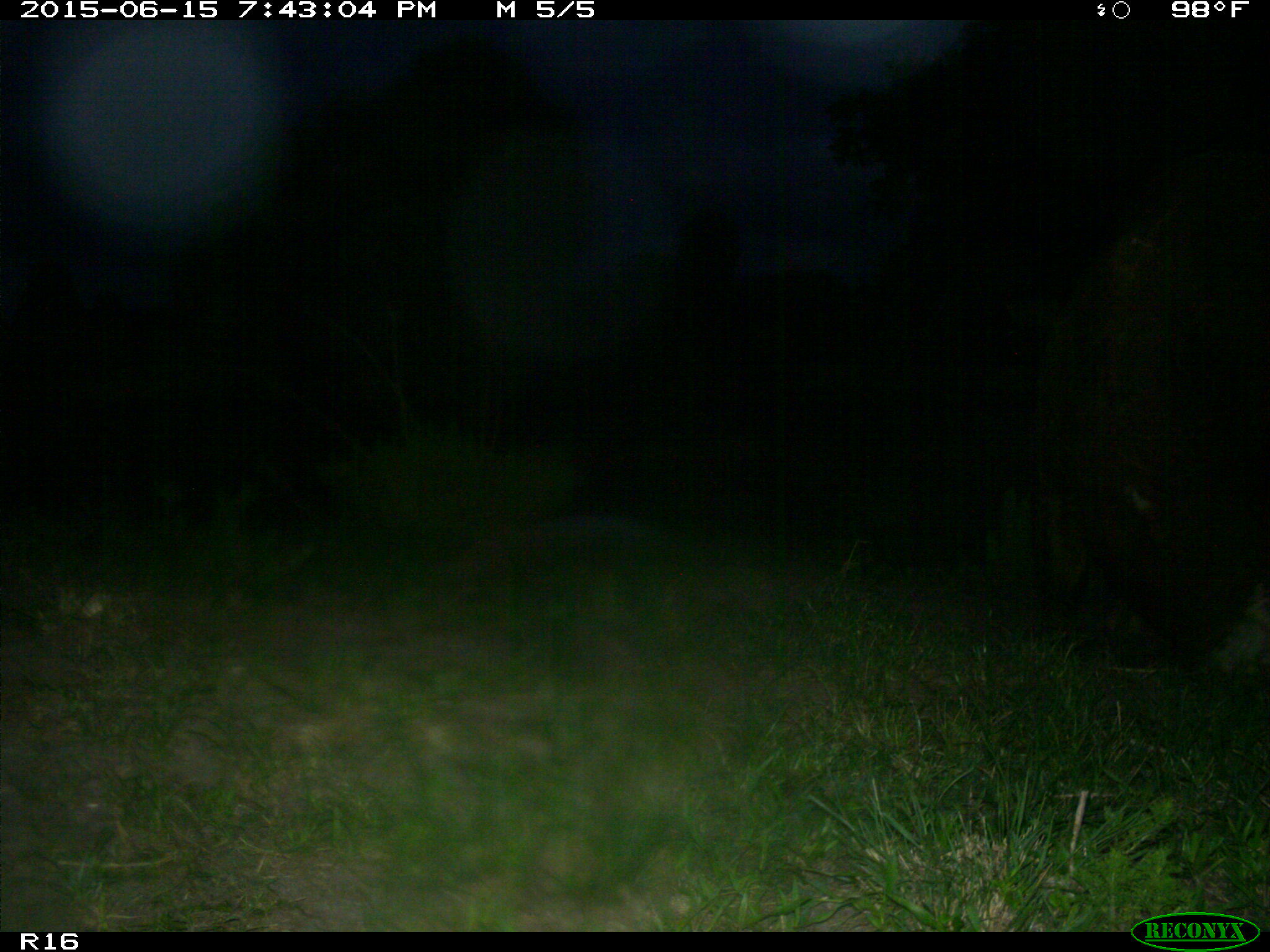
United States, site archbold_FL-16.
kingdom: Animalia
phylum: Chordata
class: Mammalia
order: Artiodactyla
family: Bovidae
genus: Bos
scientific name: Bos taurus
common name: domestic cow